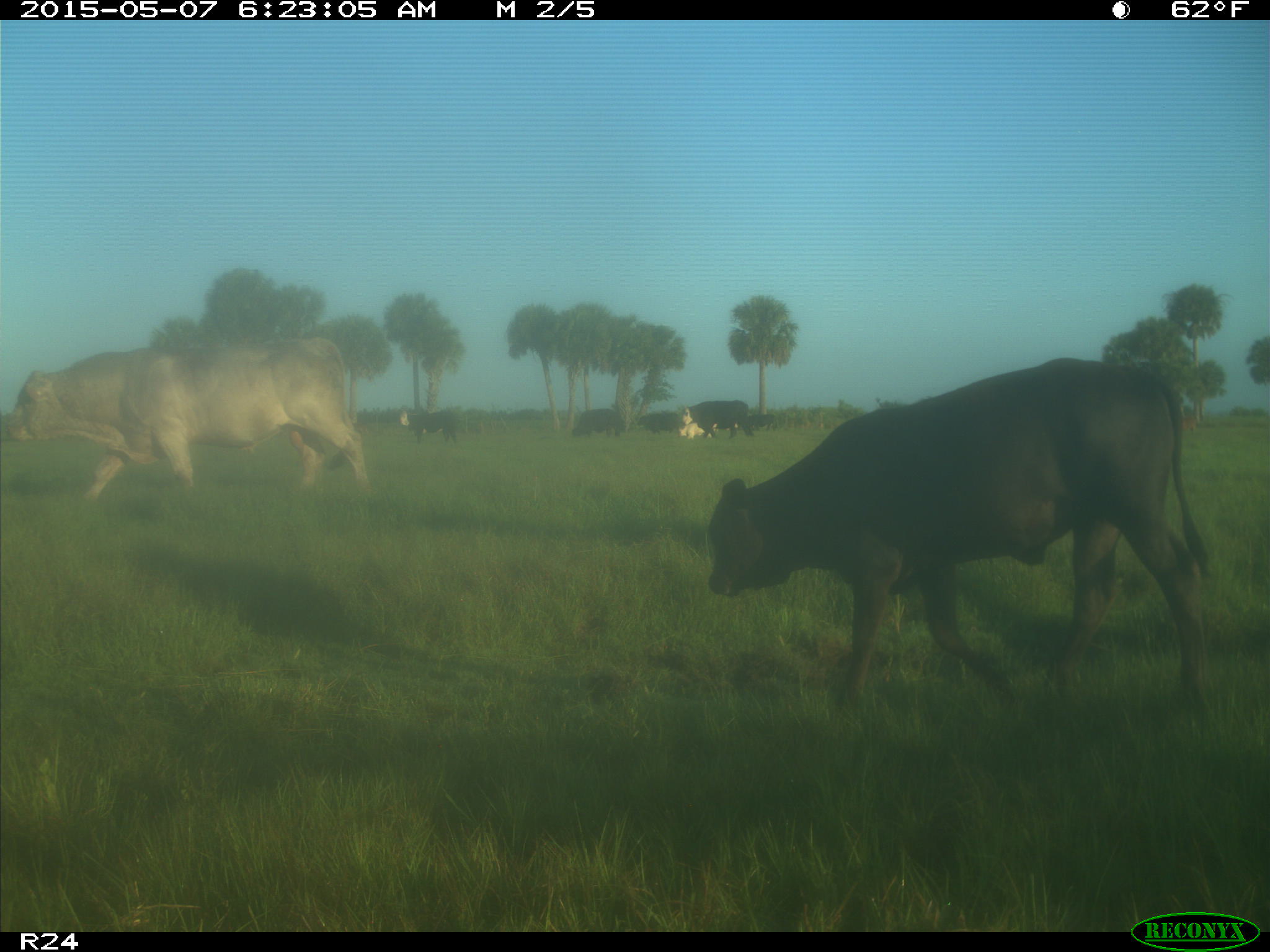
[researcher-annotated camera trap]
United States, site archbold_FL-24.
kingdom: Animalia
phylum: Chordata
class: Mammalia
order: Artiodactyla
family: Bovidae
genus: Bos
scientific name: Bos taurus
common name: domestic cow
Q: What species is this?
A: Bos taurus (domestic cow).